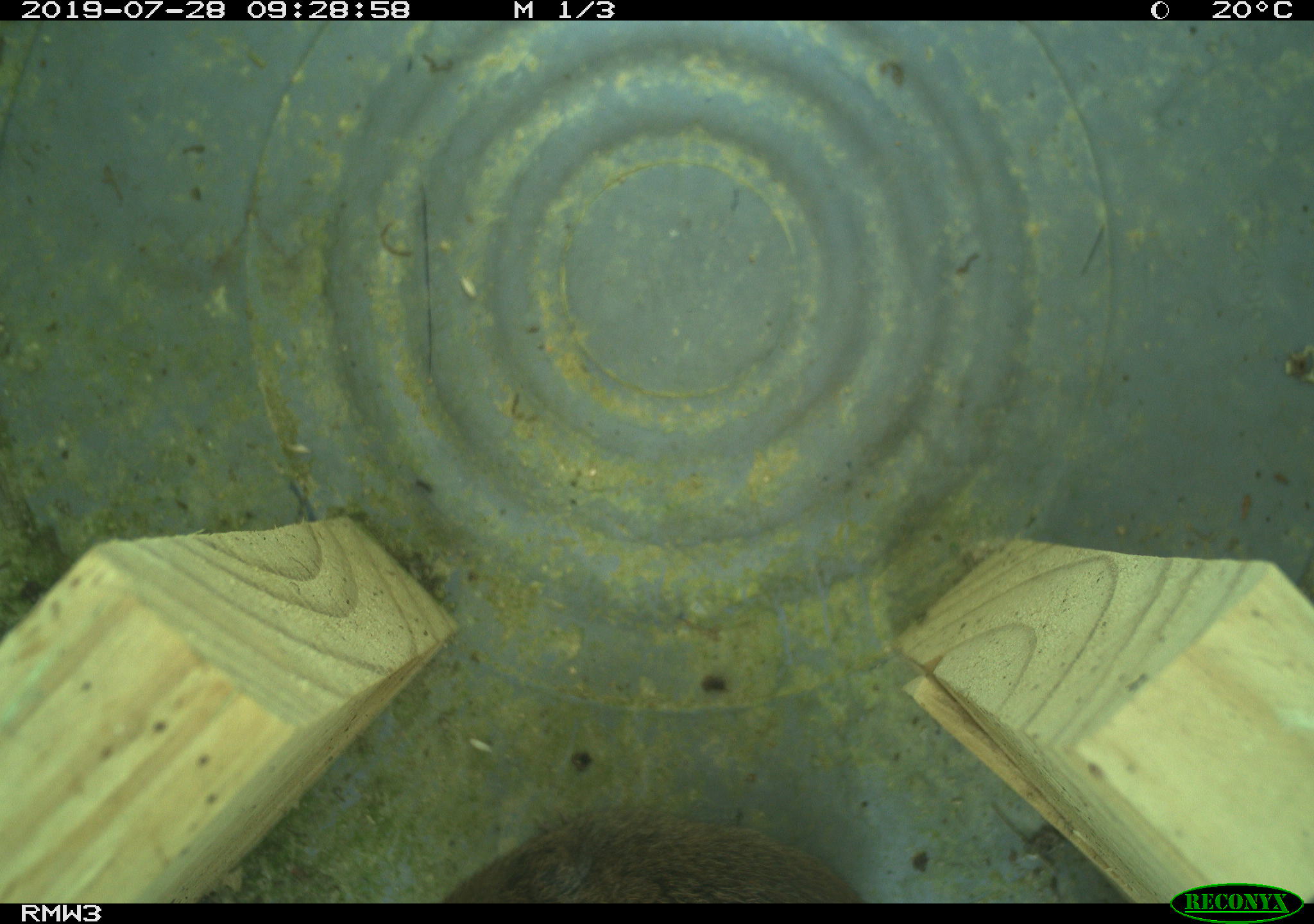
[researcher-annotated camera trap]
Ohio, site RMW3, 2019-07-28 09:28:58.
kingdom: Animalia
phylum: Chordata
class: Mammalia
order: Rodentia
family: Cricetidae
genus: Microtus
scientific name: Microtus pennsylvanicus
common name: meadow vole